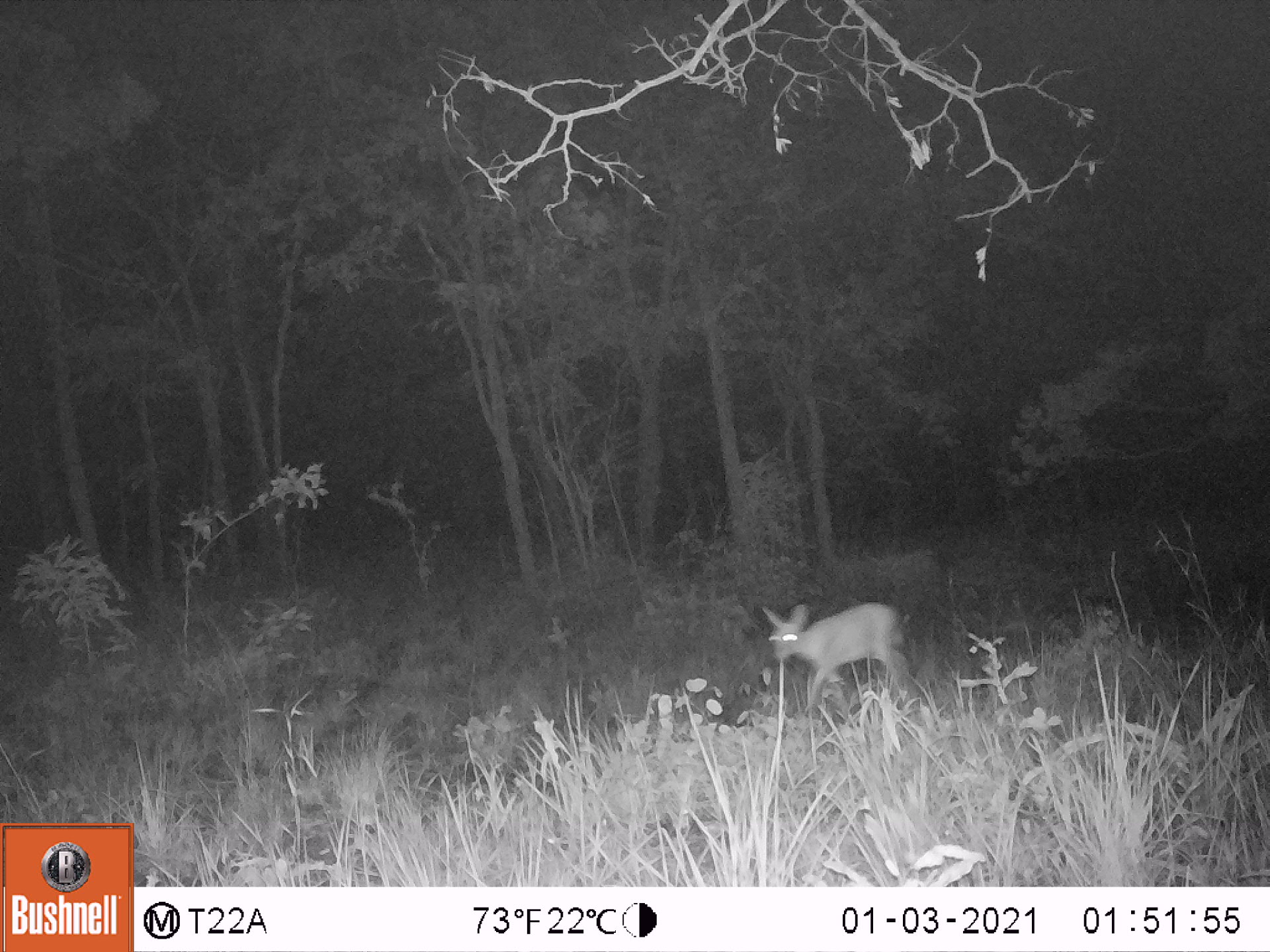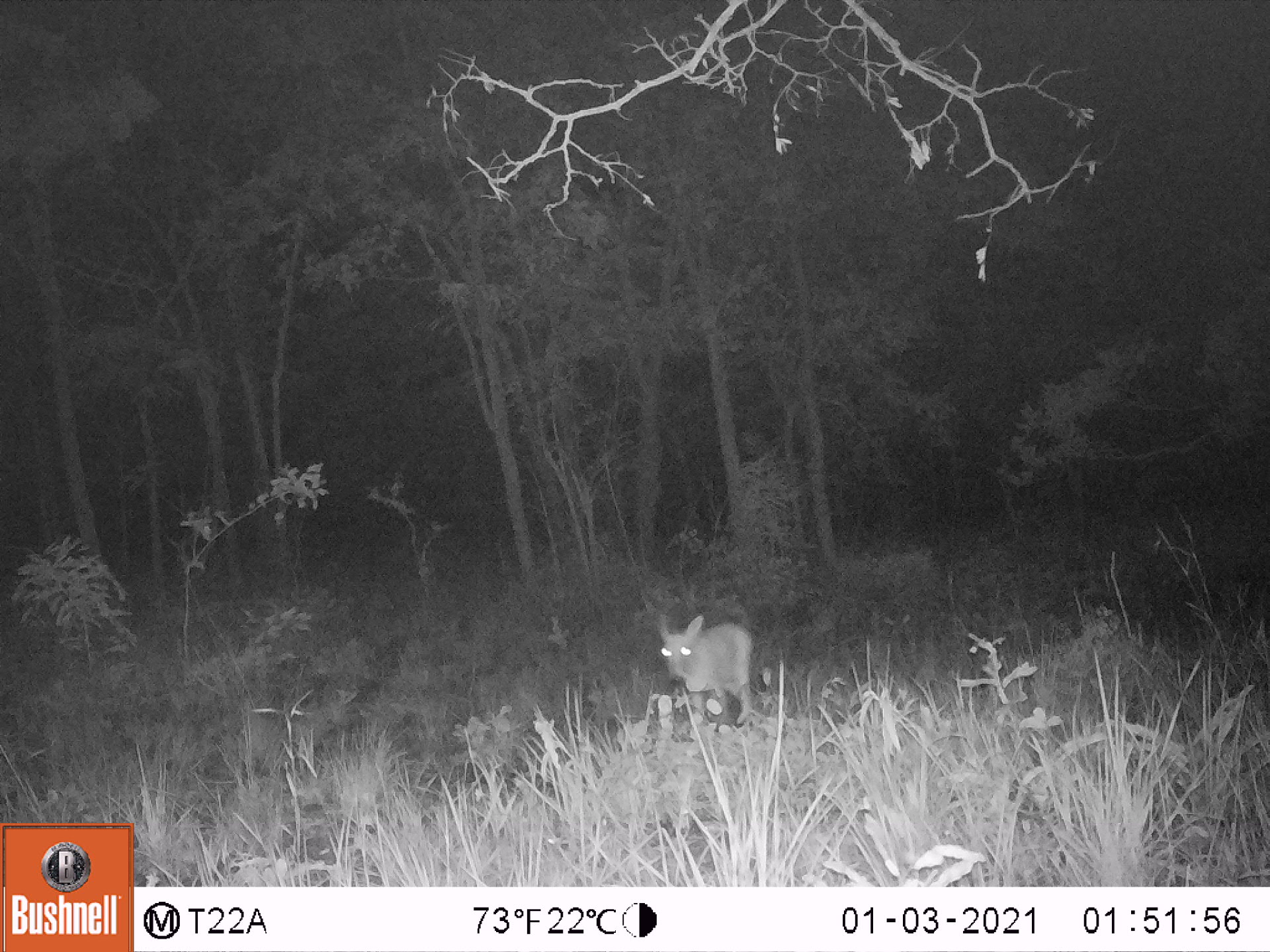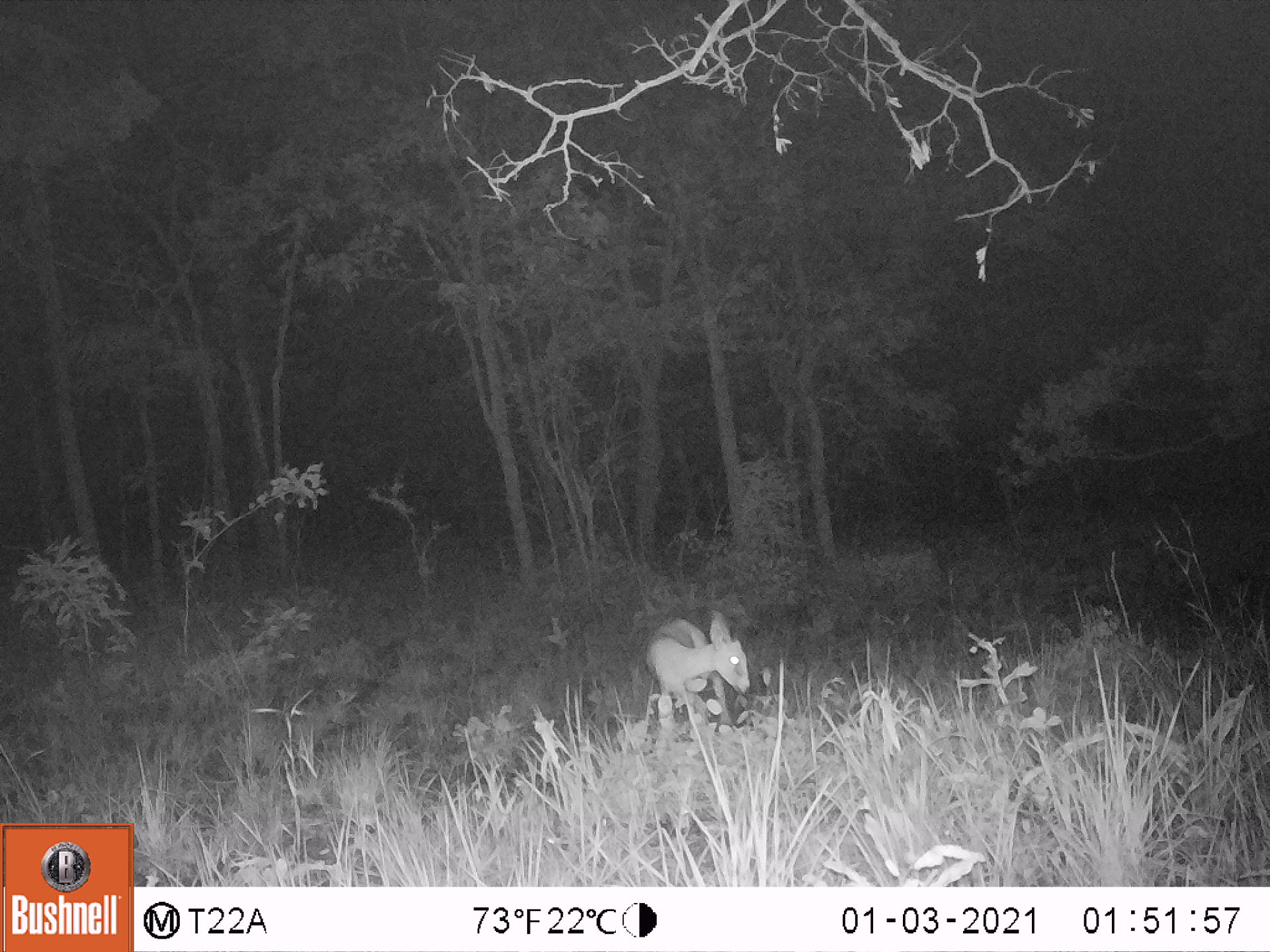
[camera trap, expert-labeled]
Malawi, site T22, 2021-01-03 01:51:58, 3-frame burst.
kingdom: Animalia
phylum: Chordata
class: Mammalia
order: Artiodactyla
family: Bovidae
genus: Sylvicapra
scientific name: Sylvicapra grimmia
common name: common duiker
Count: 1.